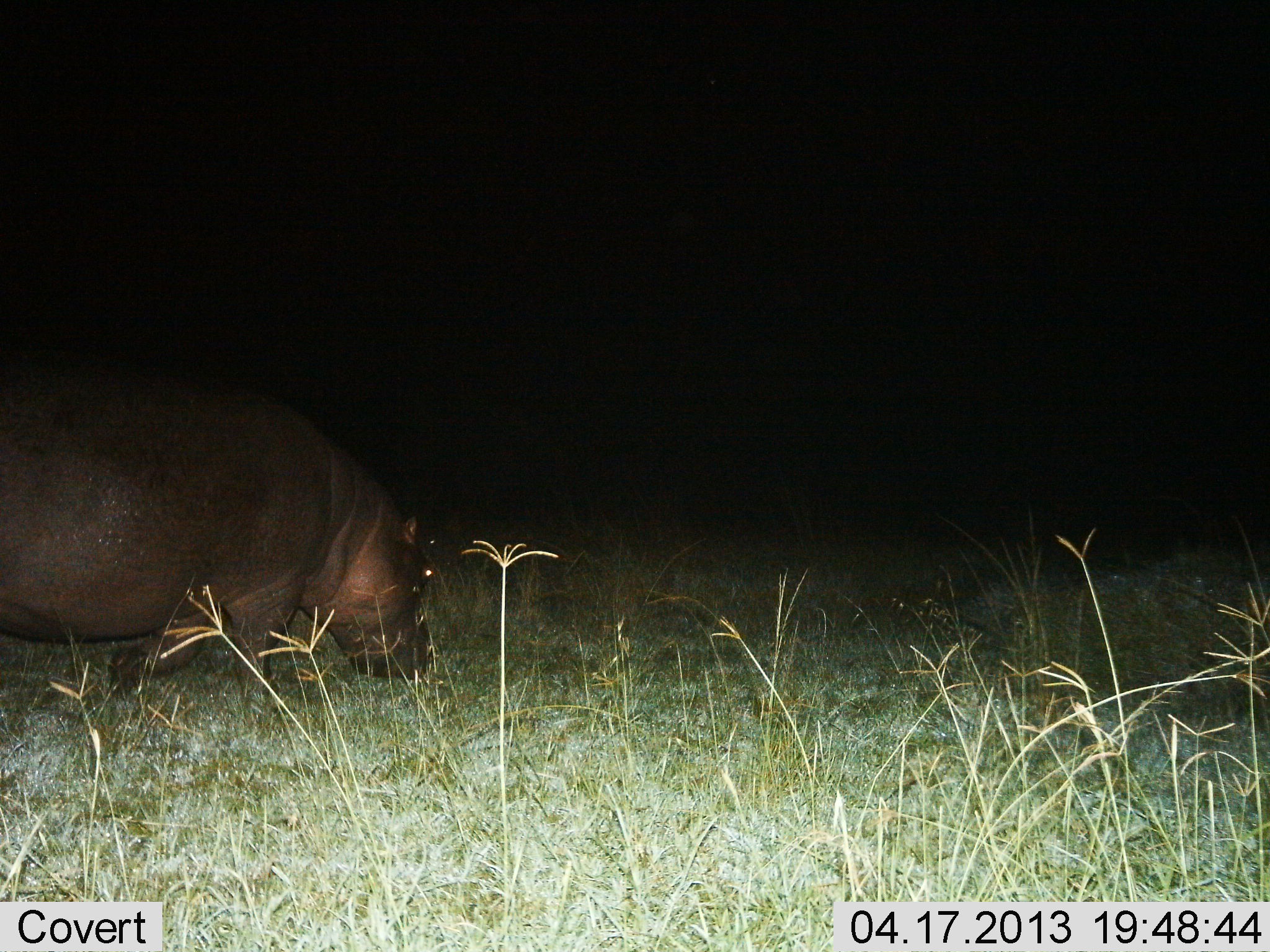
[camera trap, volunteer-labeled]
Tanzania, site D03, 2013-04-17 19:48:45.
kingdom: Animalia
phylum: Chordata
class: Mammalia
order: Artiodactyla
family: Hippopotamidae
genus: Hippopotamus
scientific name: Hippopotamus amphibius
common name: hippopotamus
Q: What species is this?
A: Hippopotamus (Hippopotamus amphibius).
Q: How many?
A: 1.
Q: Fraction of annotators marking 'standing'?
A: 0%.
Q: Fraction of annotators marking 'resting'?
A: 0%.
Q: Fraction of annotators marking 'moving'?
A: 60%.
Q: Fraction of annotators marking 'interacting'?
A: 0%.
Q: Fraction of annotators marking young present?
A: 0%.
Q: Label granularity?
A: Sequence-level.